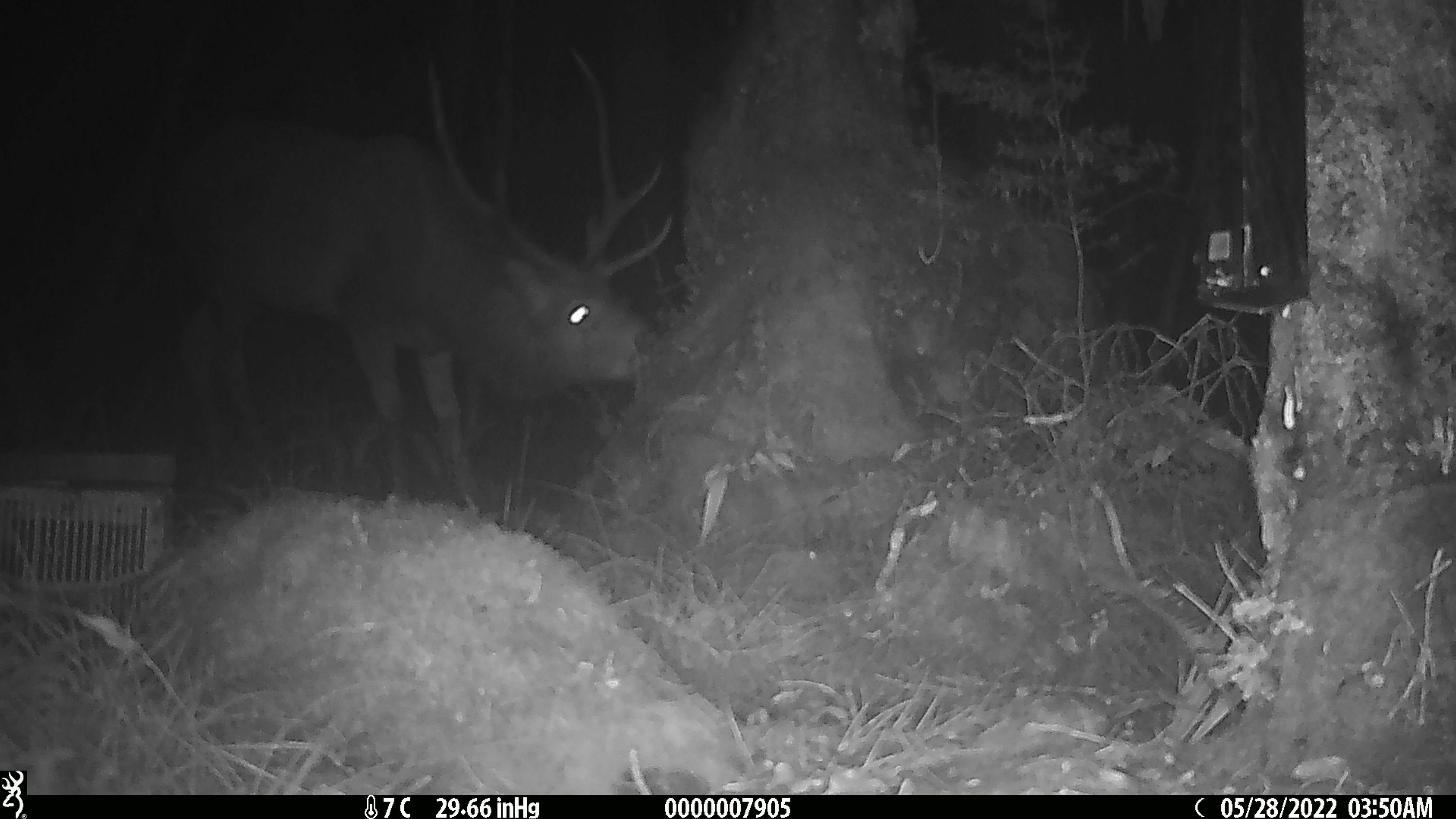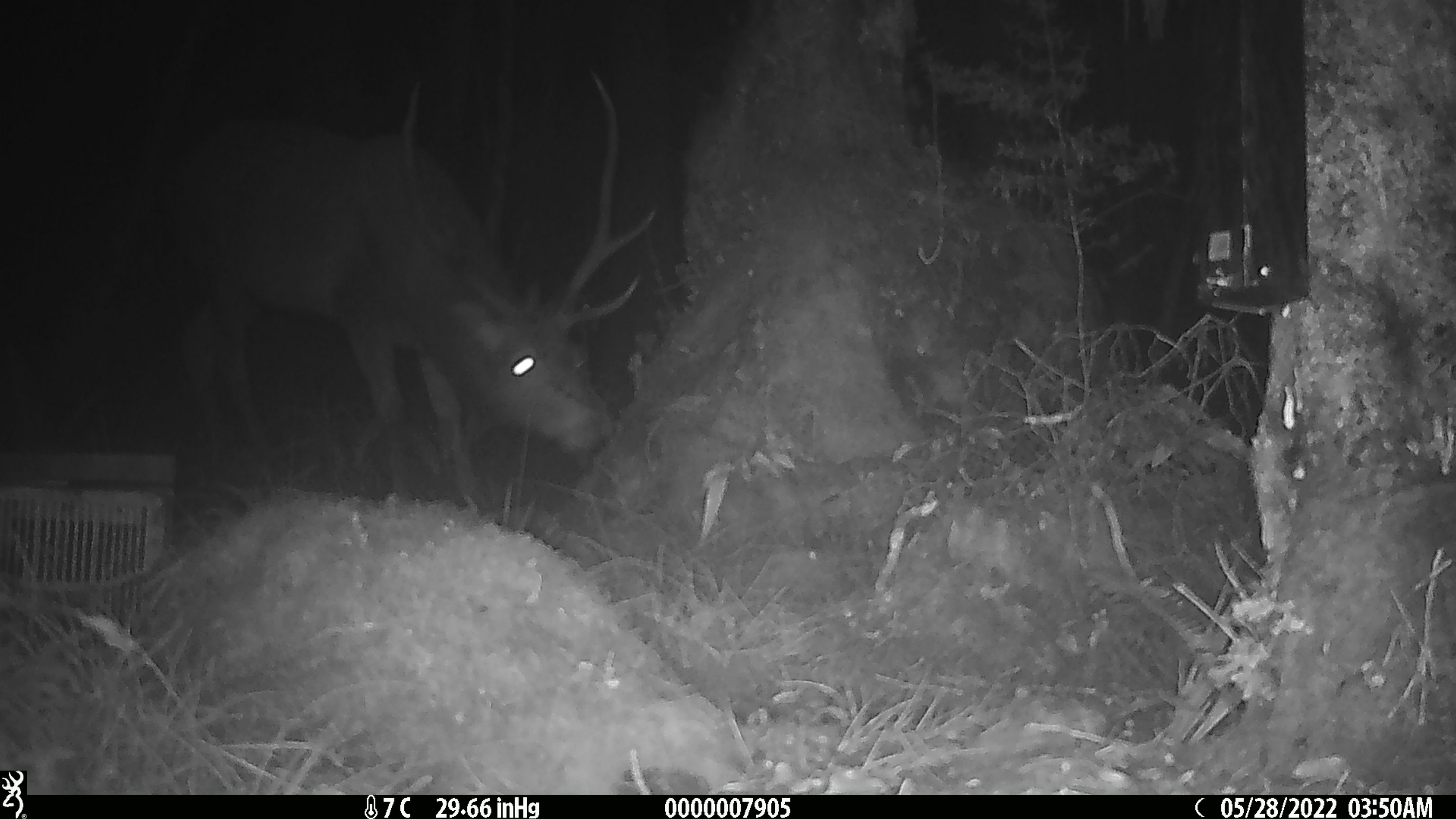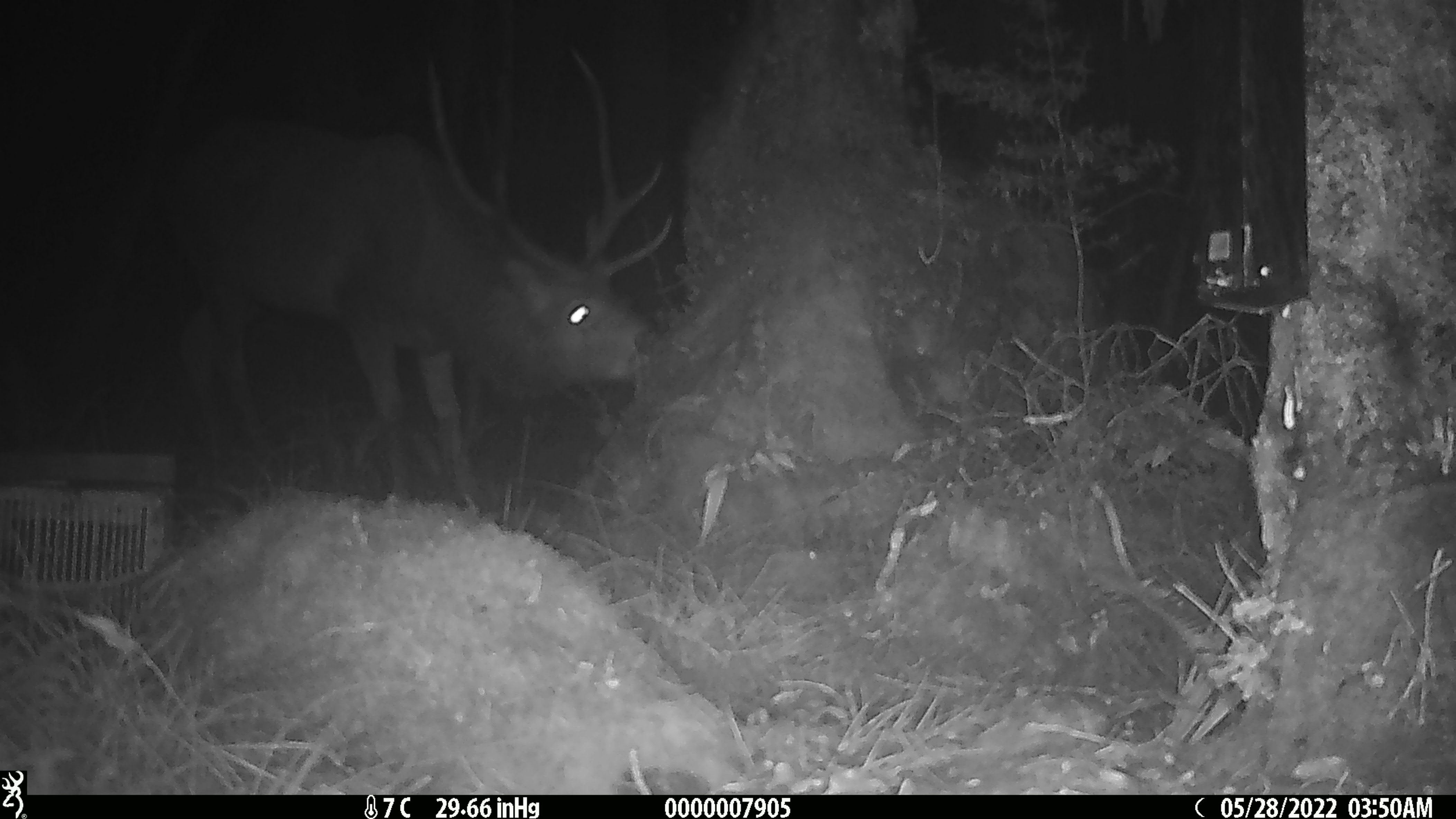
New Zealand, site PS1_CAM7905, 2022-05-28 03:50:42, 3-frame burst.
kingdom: Animalia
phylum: Chordata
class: Mammalia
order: Artiodactyla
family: Cervidae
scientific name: Cervidae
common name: deer